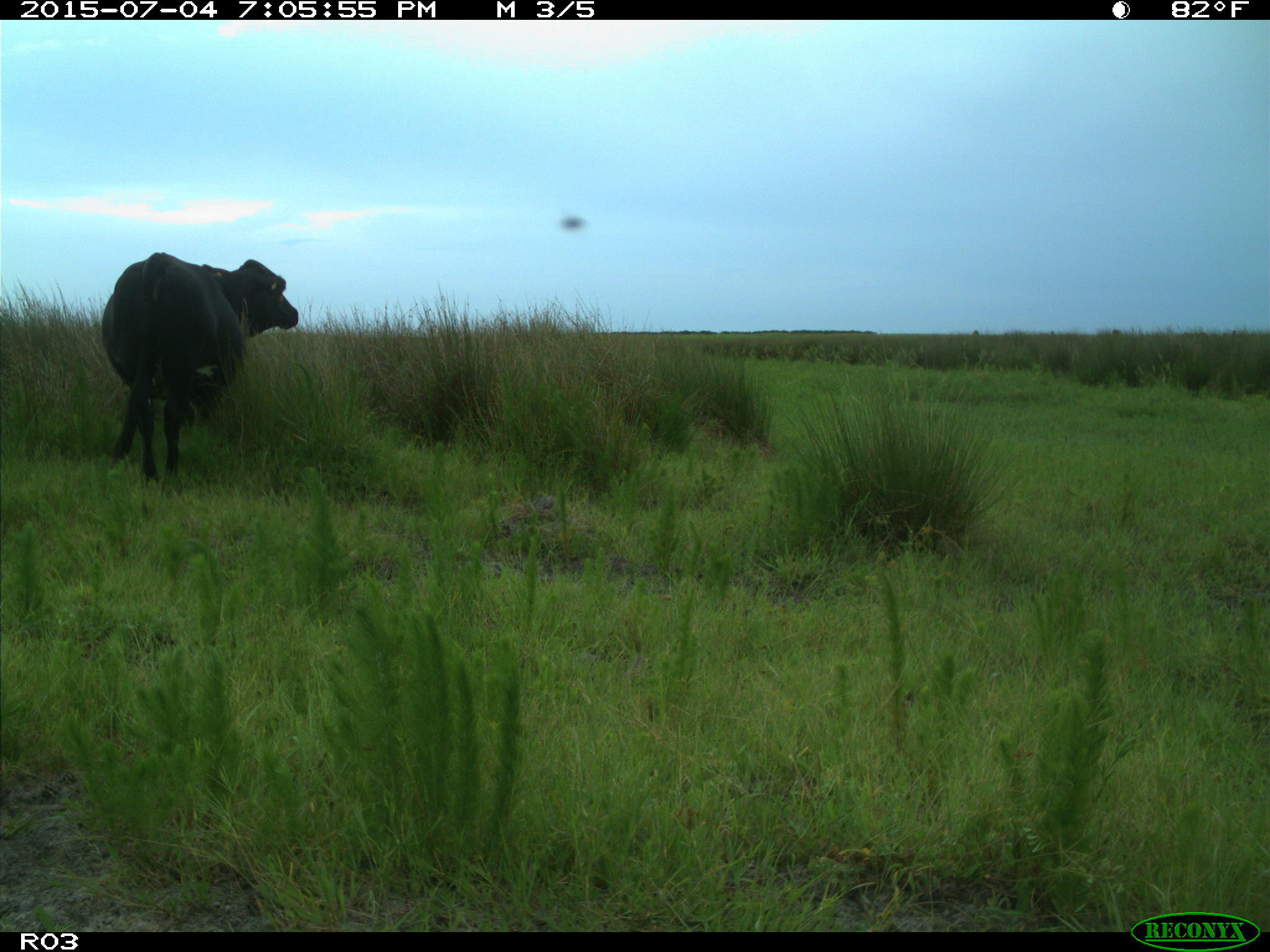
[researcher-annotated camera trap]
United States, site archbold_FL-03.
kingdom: Animalia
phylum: Chordata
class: Mammalia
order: Artiodactyla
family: Bovidae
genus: Bos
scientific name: Bos taurus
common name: domestic cow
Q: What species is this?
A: Bos taurus (domestic cow).